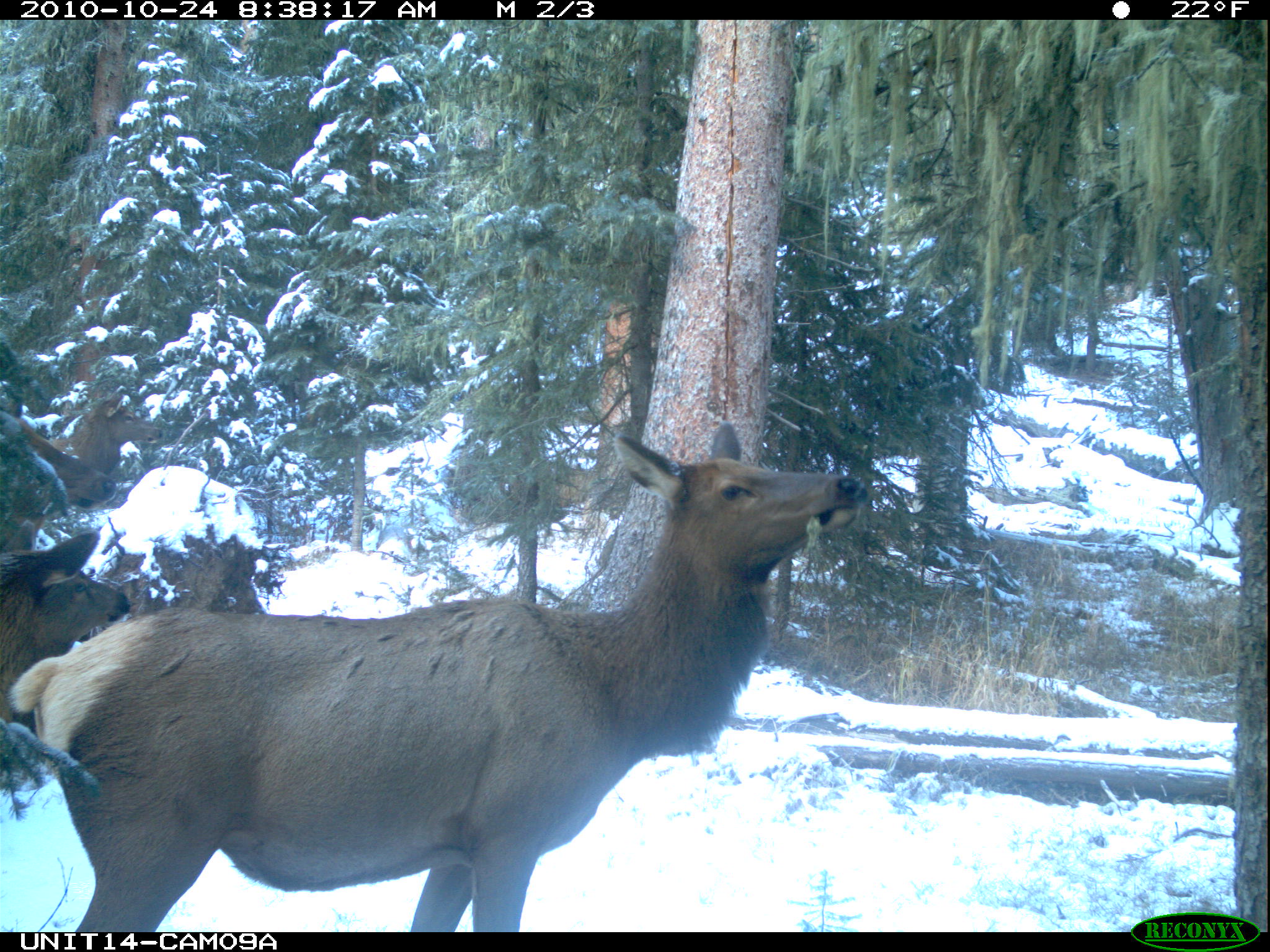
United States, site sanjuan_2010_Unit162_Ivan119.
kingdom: Animalia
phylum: Chordata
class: Mammalia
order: Artiodactyla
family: Cervidae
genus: Cervus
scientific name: Cervus elaphus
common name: red deer